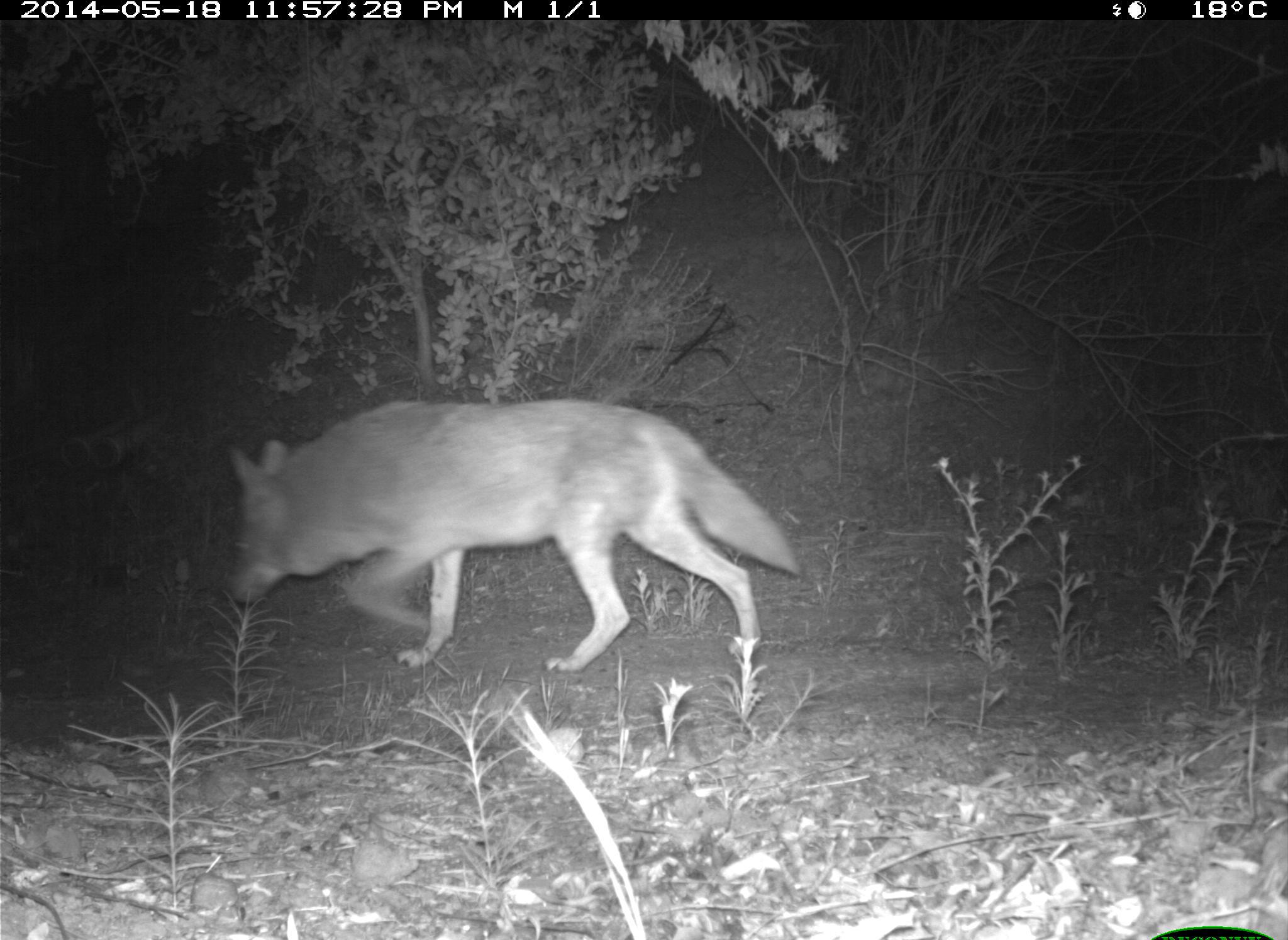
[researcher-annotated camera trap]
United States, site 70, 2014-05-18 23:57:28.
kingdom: Animalia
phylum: Chordata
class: Mammalia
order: Carnivora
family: Canidae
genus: Canis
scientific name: Canis latrans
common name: coyote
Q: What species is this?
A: Coyote (Canis latrans).